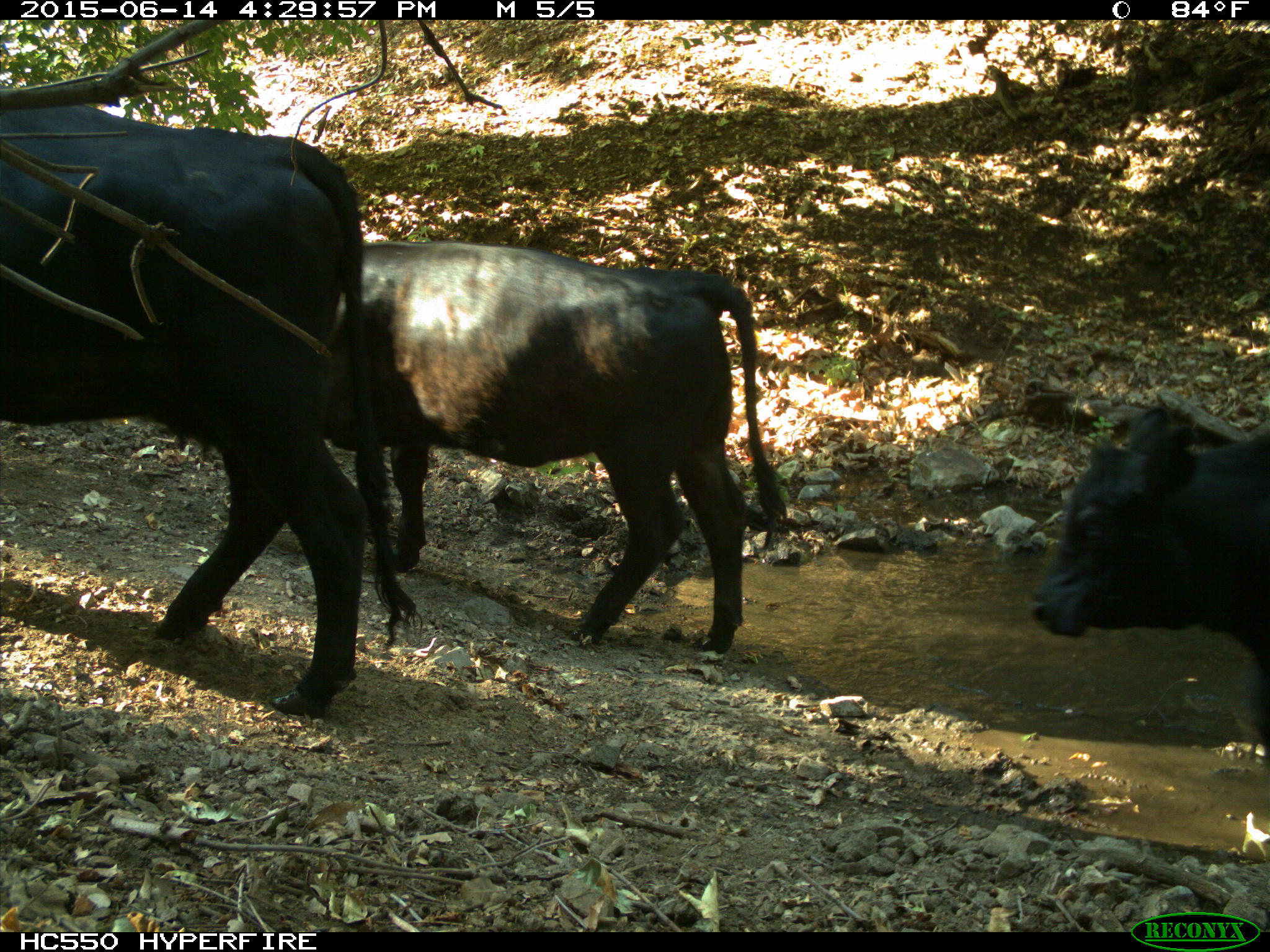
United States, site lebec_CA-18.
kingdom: Animalia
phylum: Chordata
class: Mammalia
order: Artiodactyla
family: Bovidae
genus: Bos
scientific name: Bos taurus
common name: domestic cow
Bos taurus (domestic cow).